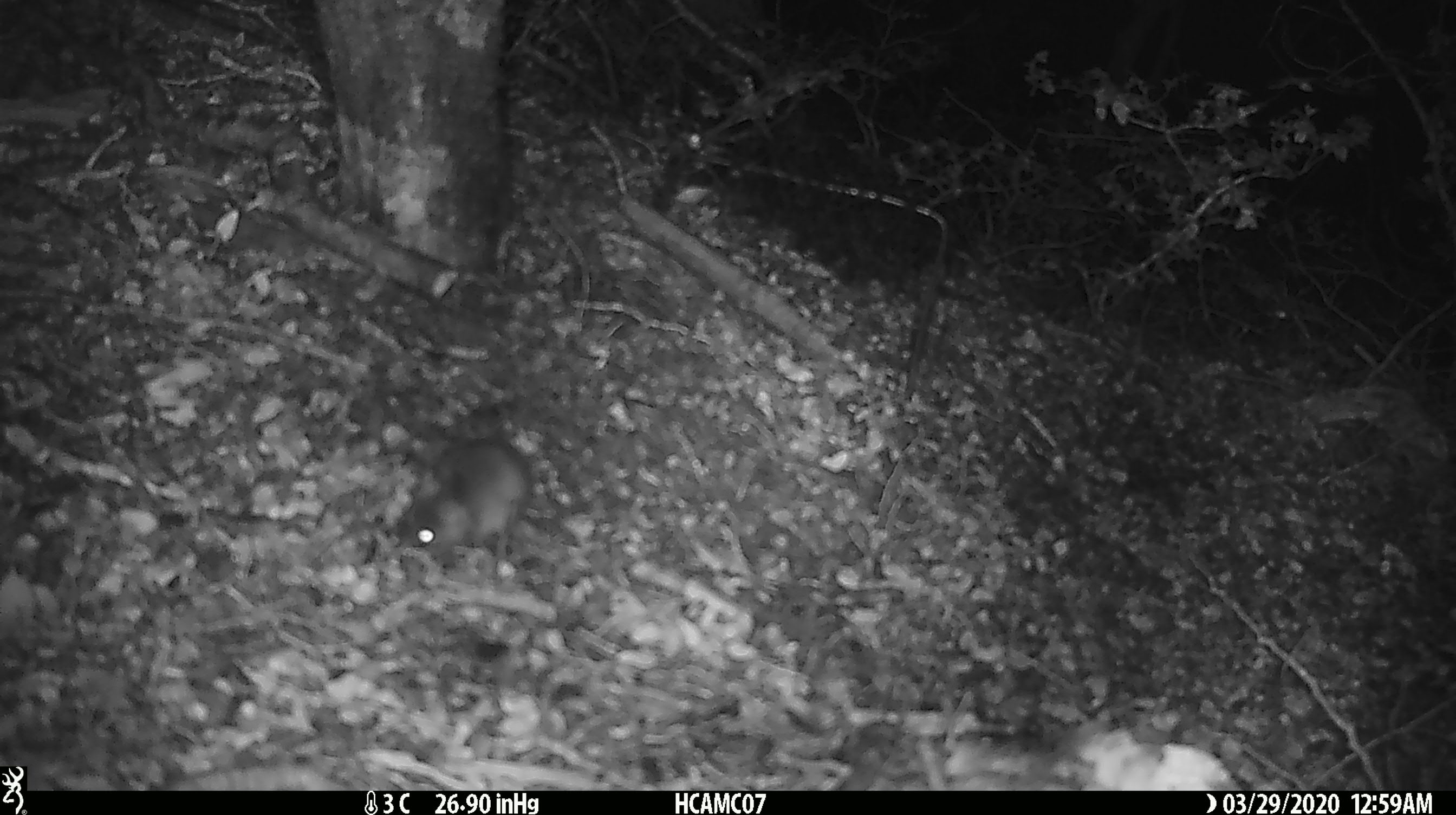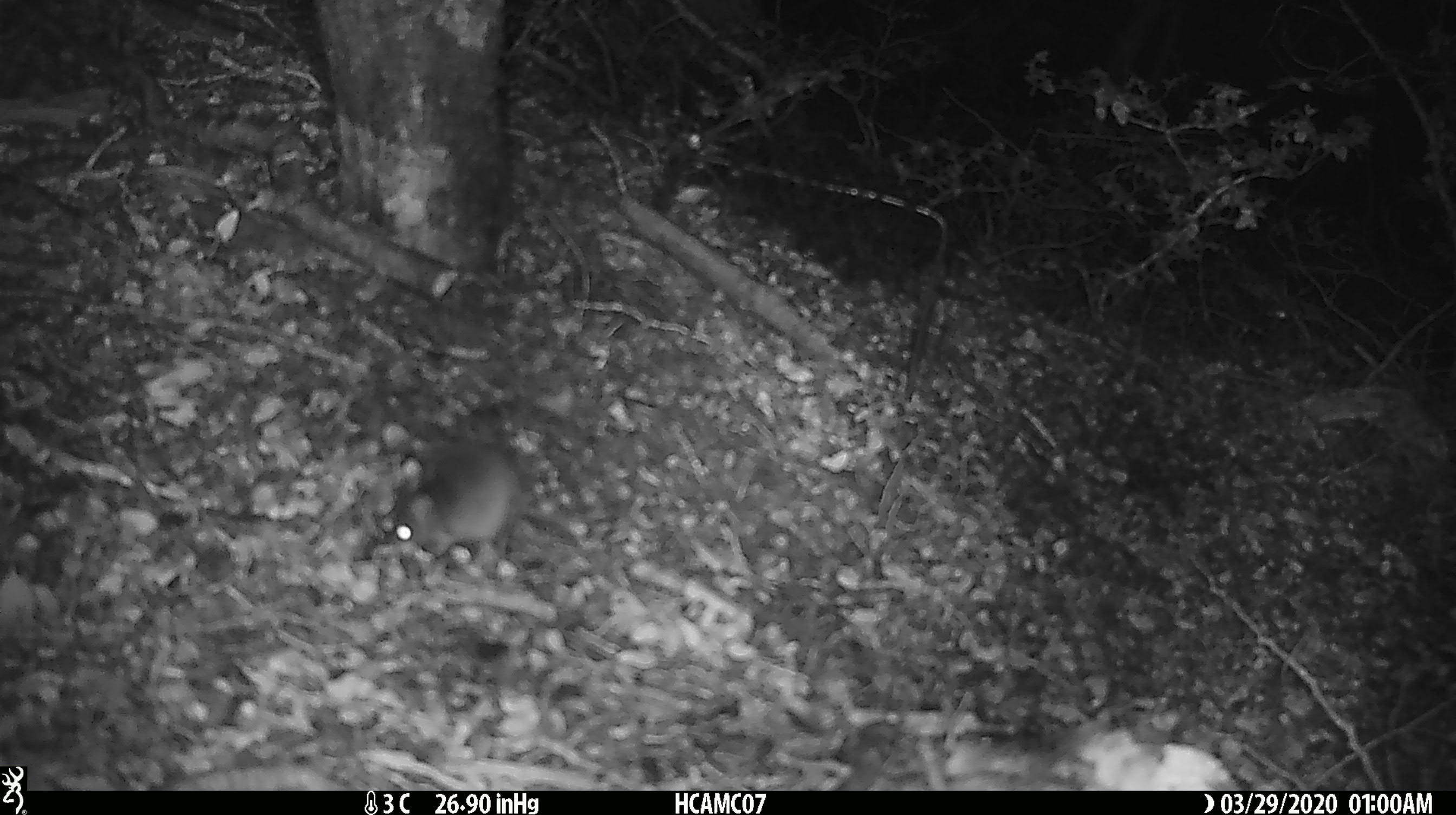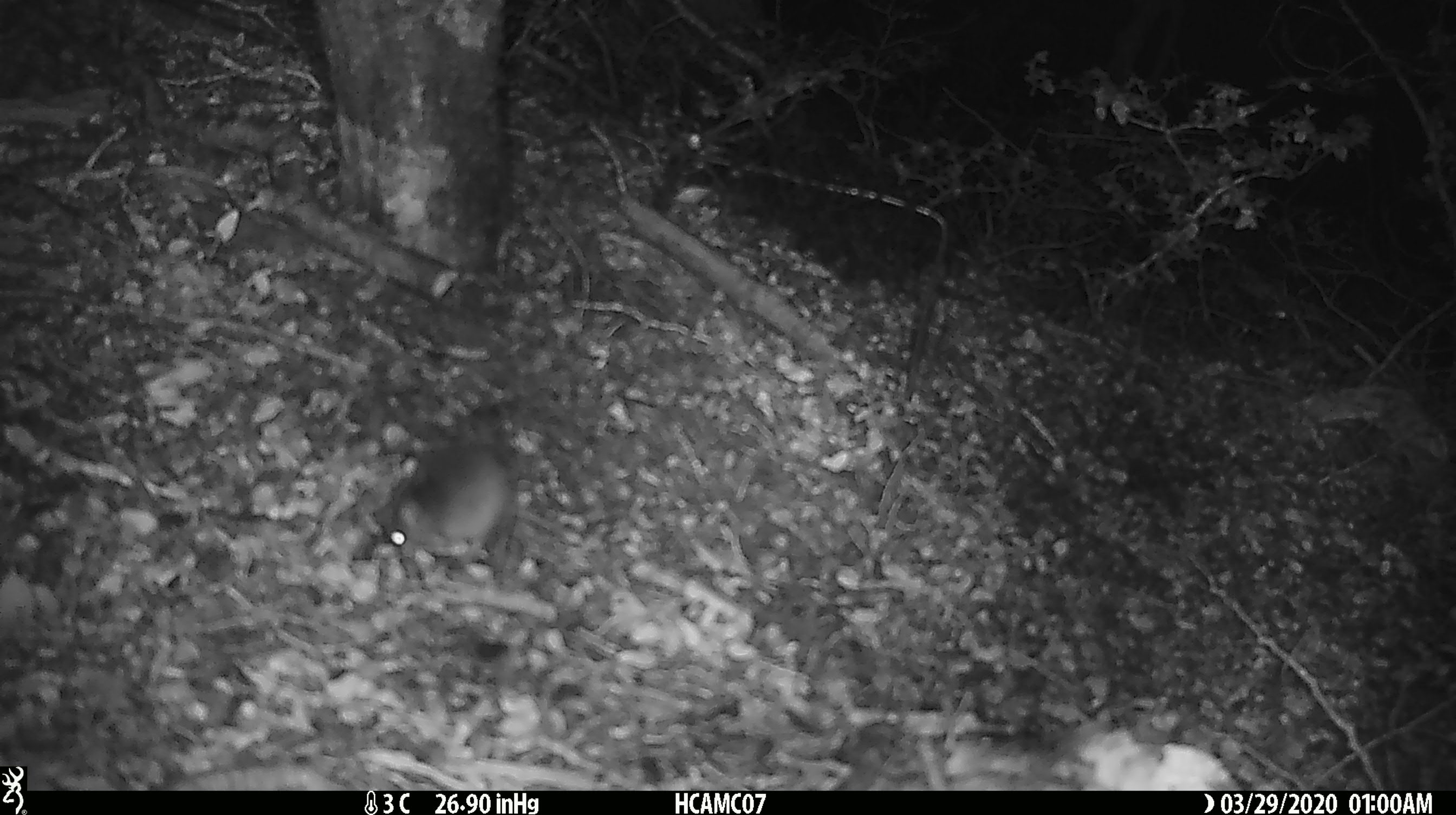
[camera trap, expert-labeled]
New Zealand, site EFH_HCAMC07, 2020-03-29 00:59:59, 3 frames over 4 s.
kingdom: Animalia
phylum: Chordata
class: Mammalia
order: Rodentia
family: Muridae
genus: Mus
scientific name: Mus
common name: mouse